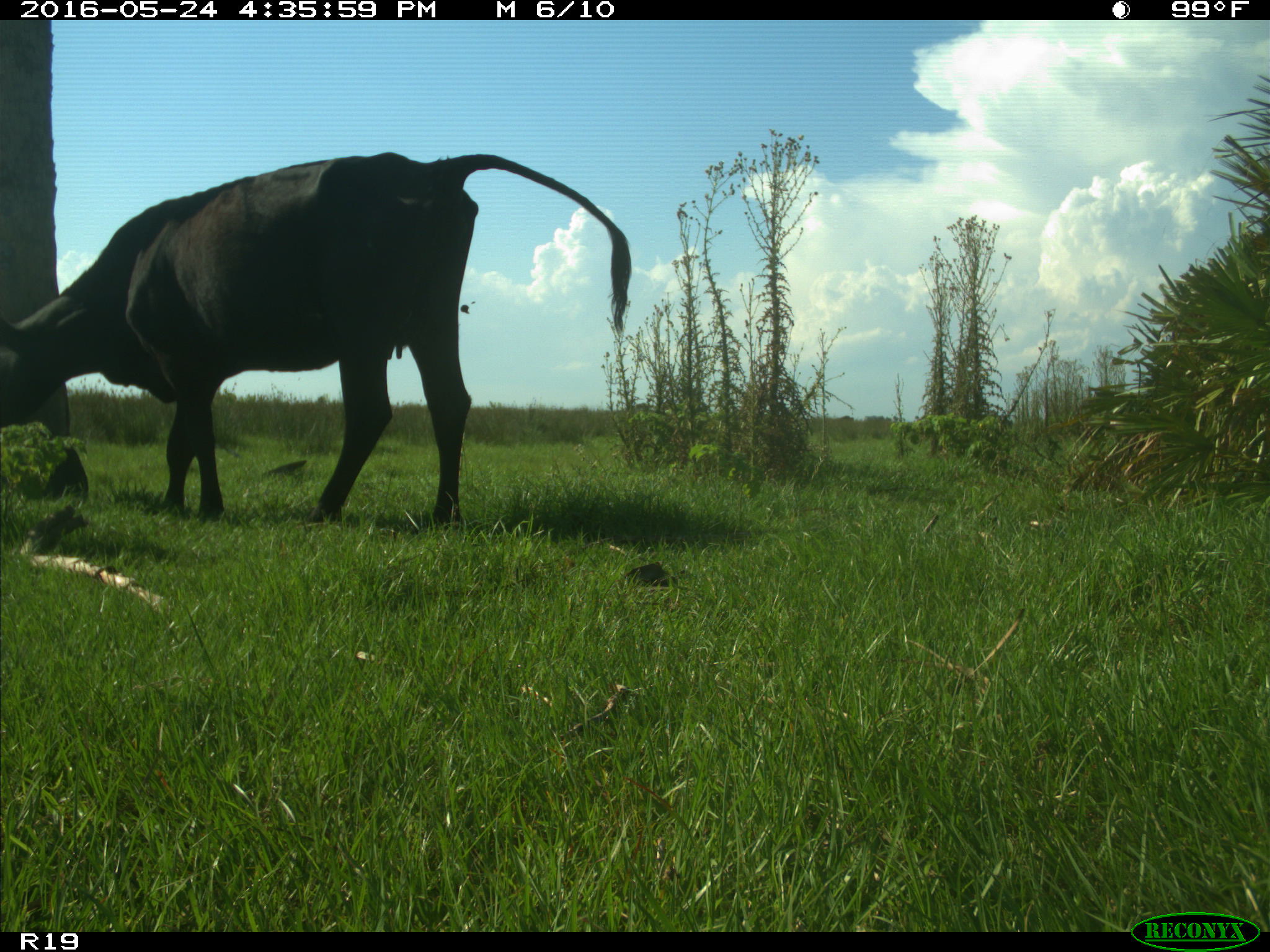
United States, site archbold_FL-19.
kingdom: Animalia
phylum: Chordata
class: Mammalia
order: Artiodactyla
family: Bovidae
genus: Bos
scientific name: Bos taurus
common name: domestic cow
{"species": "Bos taurus (domestic cow)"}